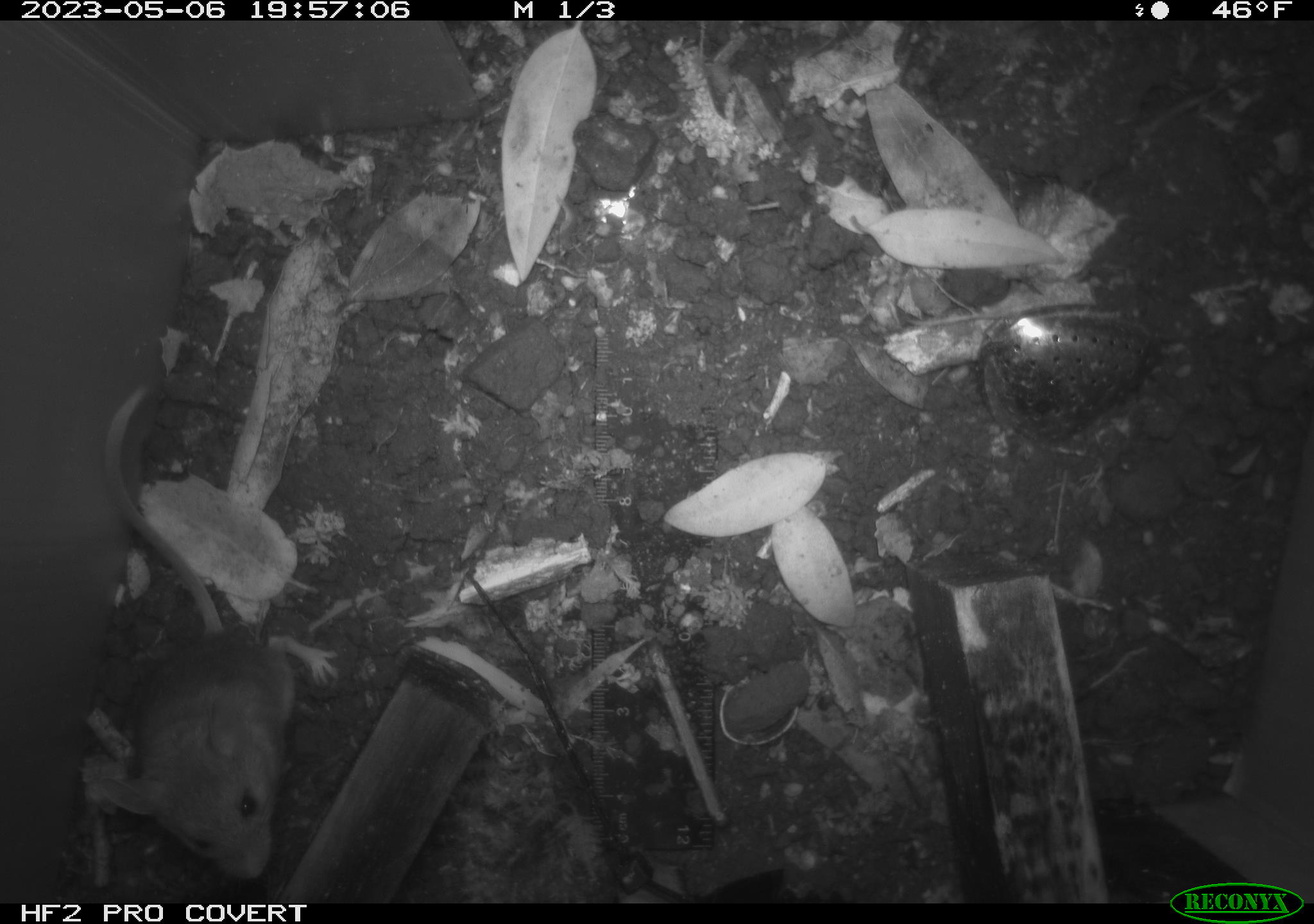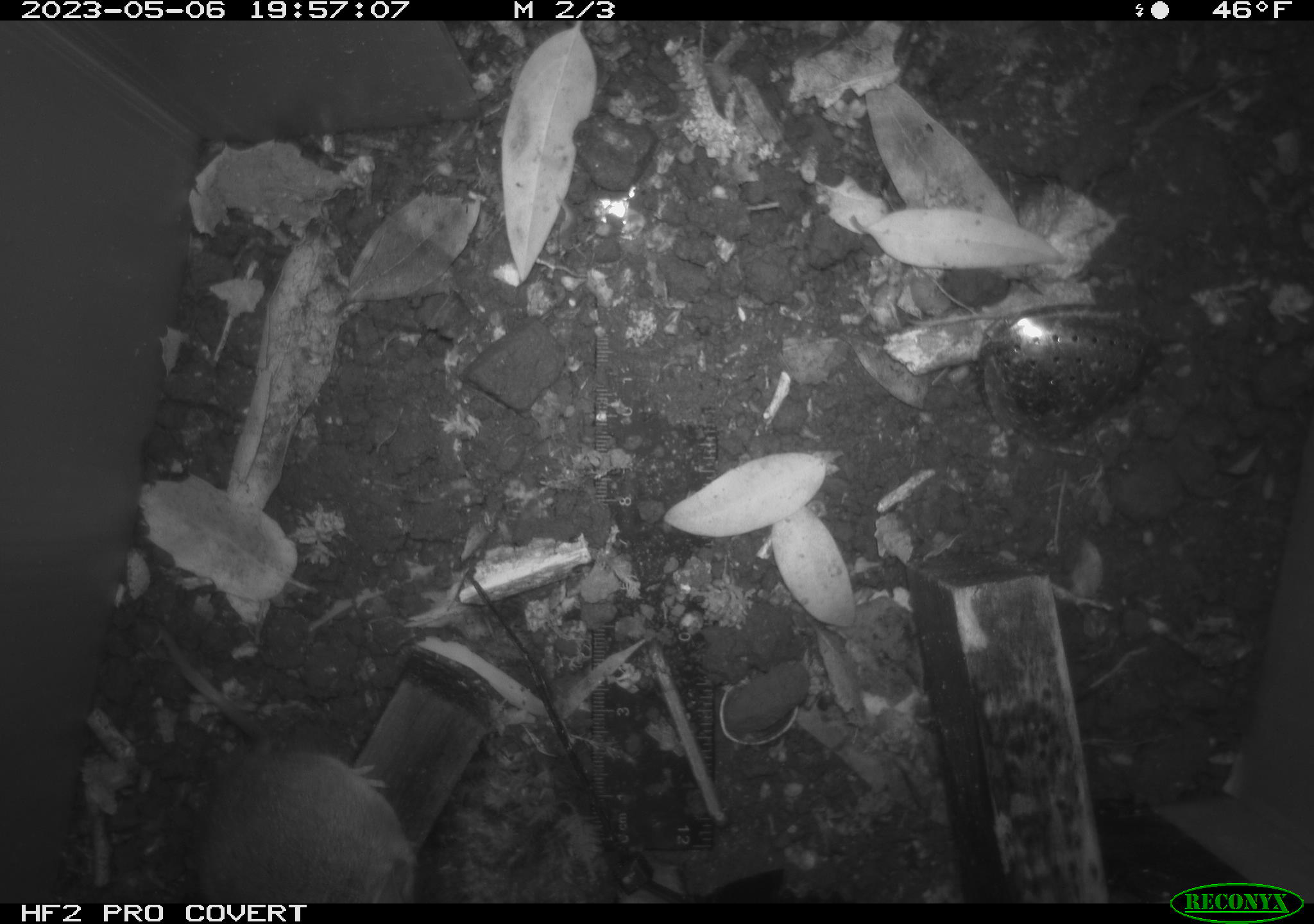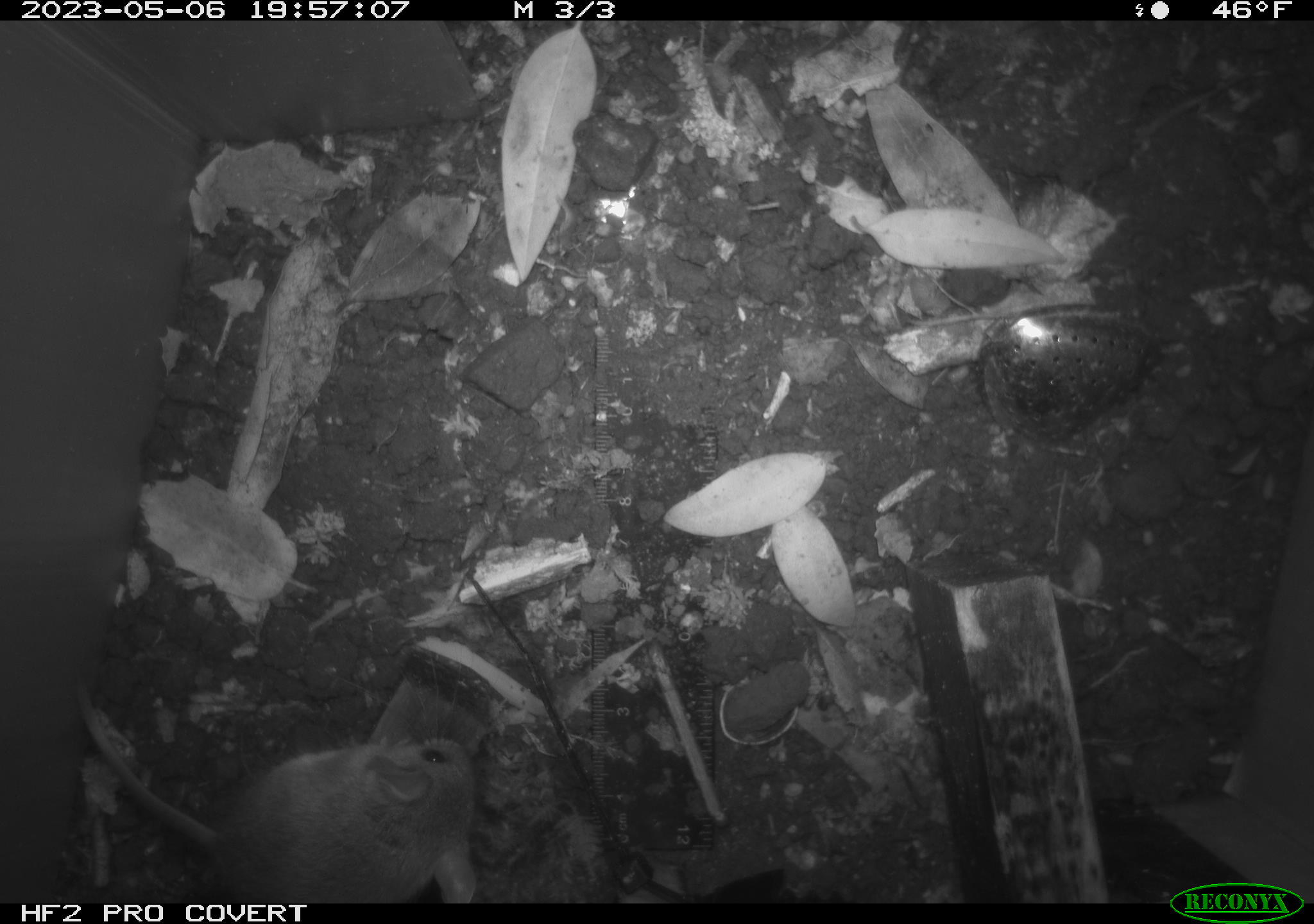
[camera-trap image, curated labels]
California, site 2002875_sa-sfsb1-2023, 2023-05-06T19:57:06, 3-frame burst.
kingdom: Animalia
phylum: Chordata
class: Mammalia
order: Rodentia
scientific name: Rodentia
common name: mouse species